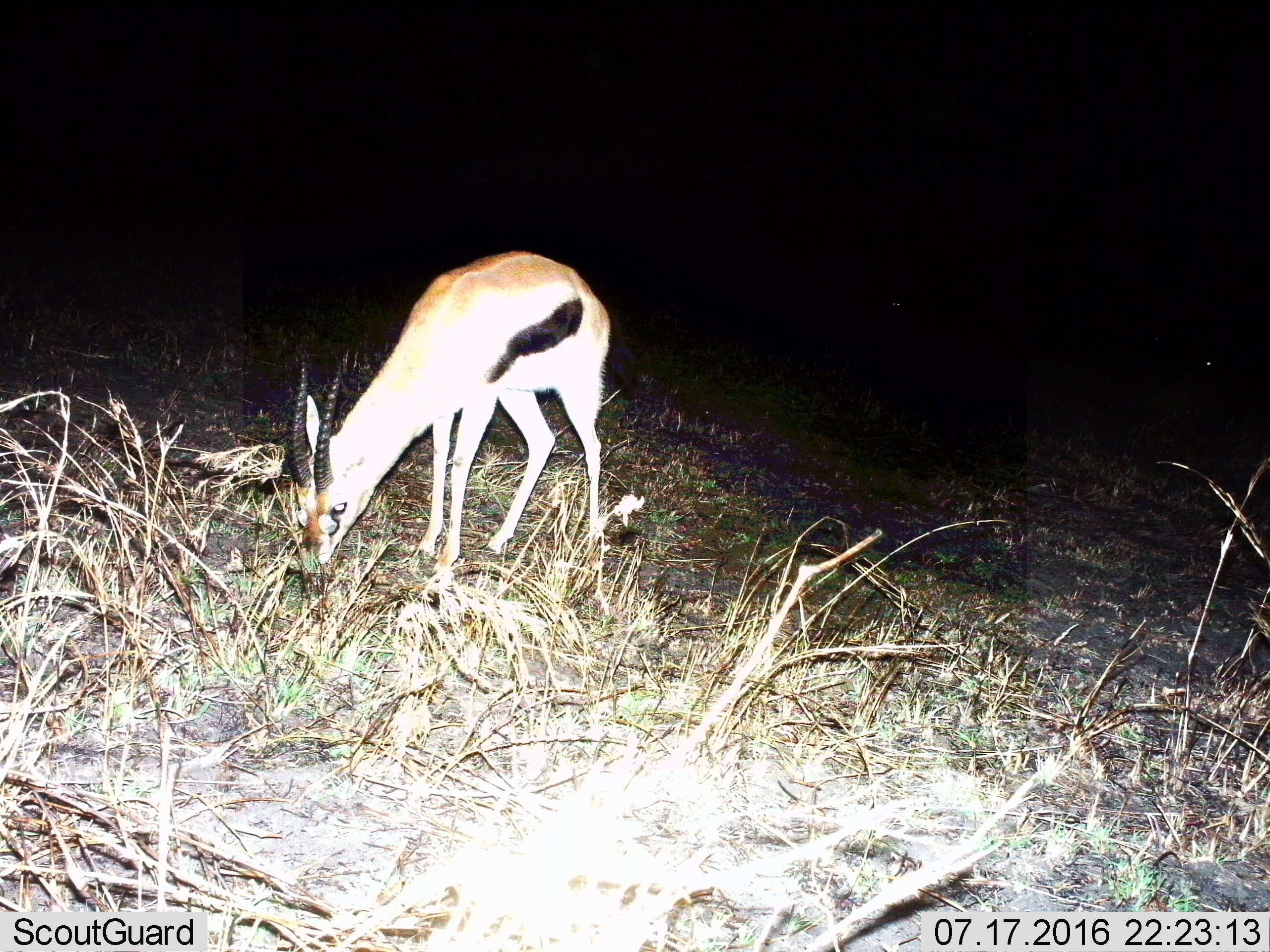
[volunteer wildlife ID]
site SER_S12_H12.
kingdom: Animalia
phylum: Chordata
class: Mammalia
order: Artiodactyla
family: Bovidae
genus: Eudorcas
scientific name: Eudorcas thomsonii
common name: thomson's gazelle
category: gazellethomsons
Gazellethomsons (thomson's gazelle) (Eudorcas thomsonii), count 2. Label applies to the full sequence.